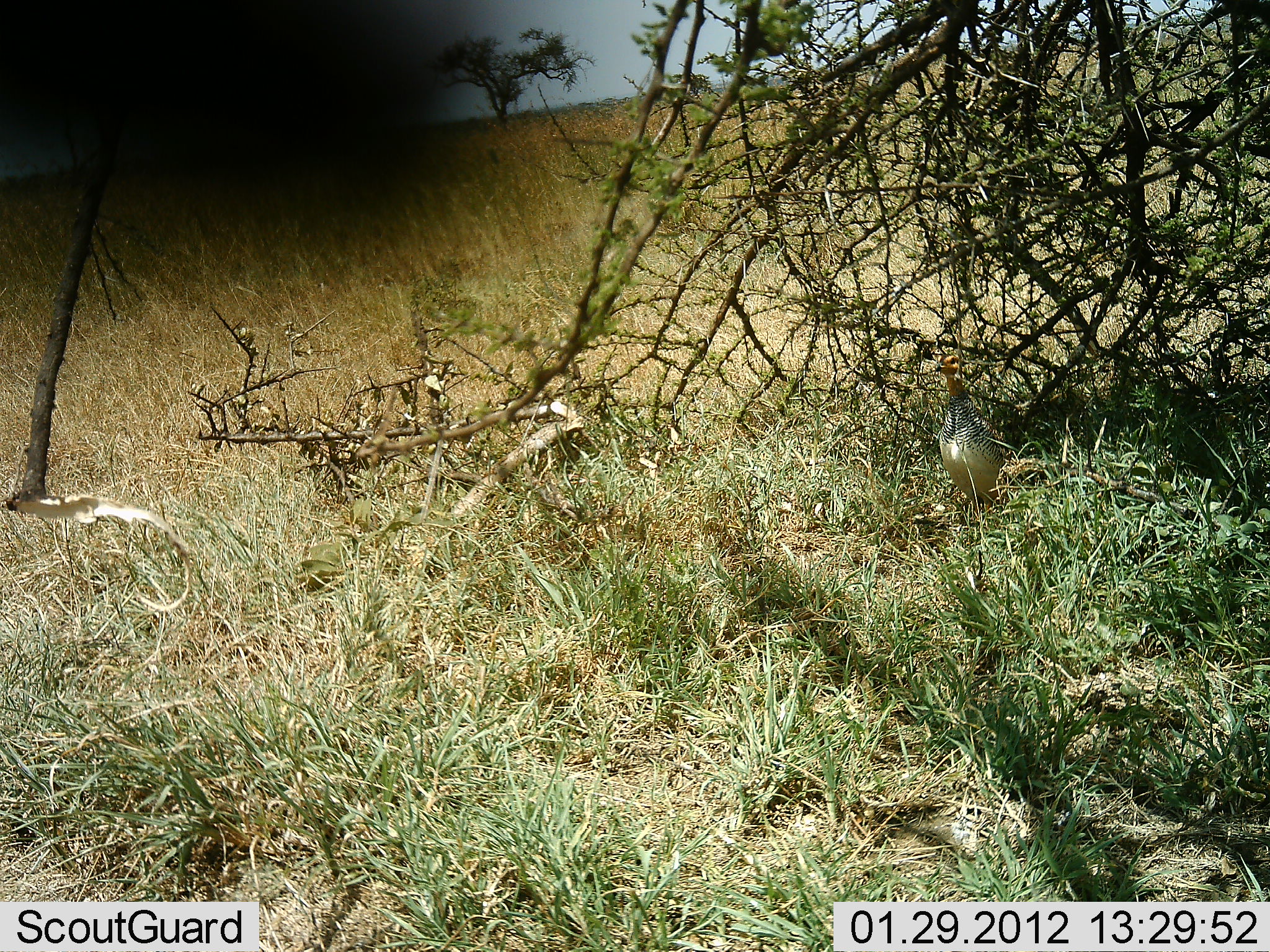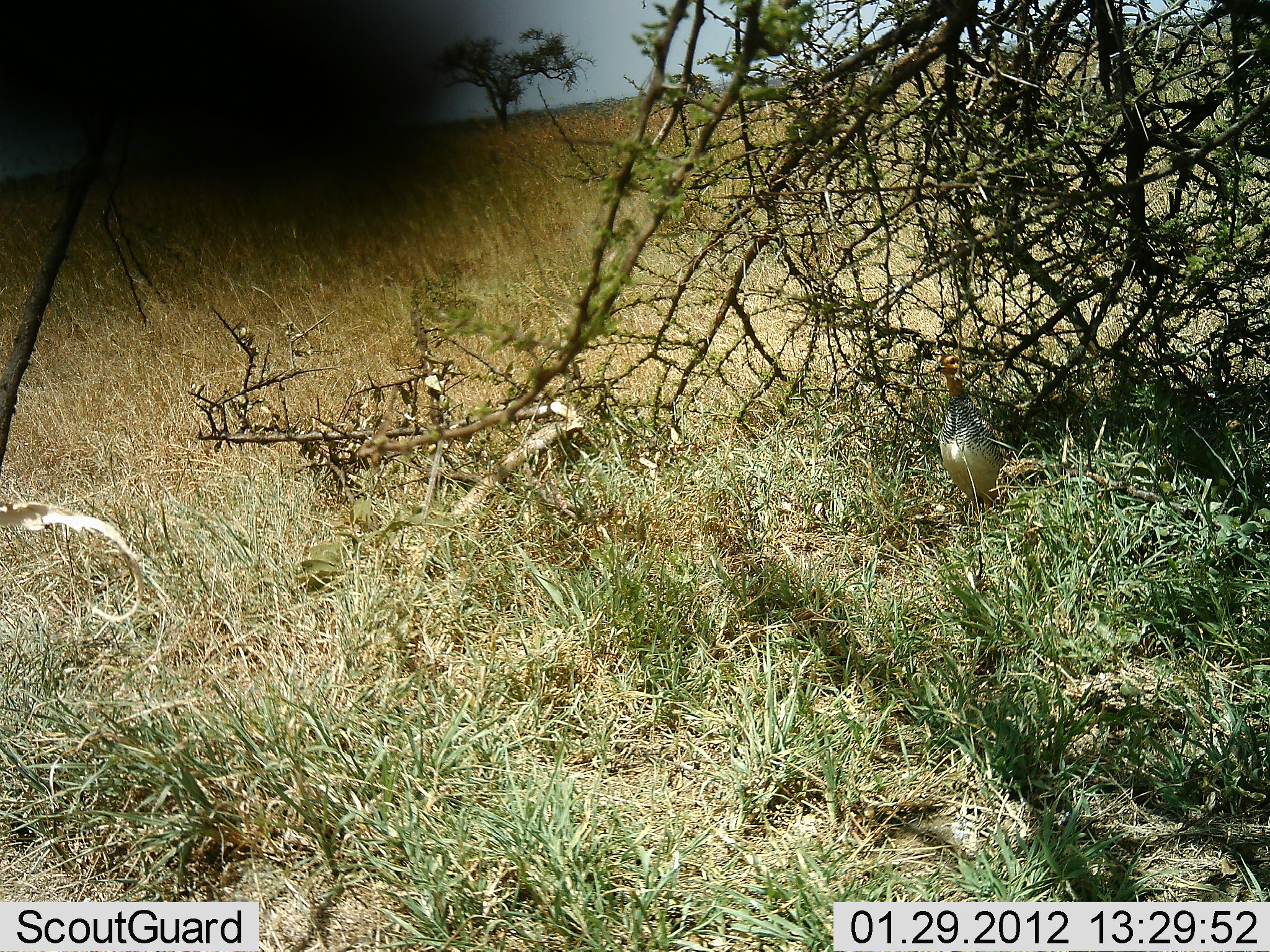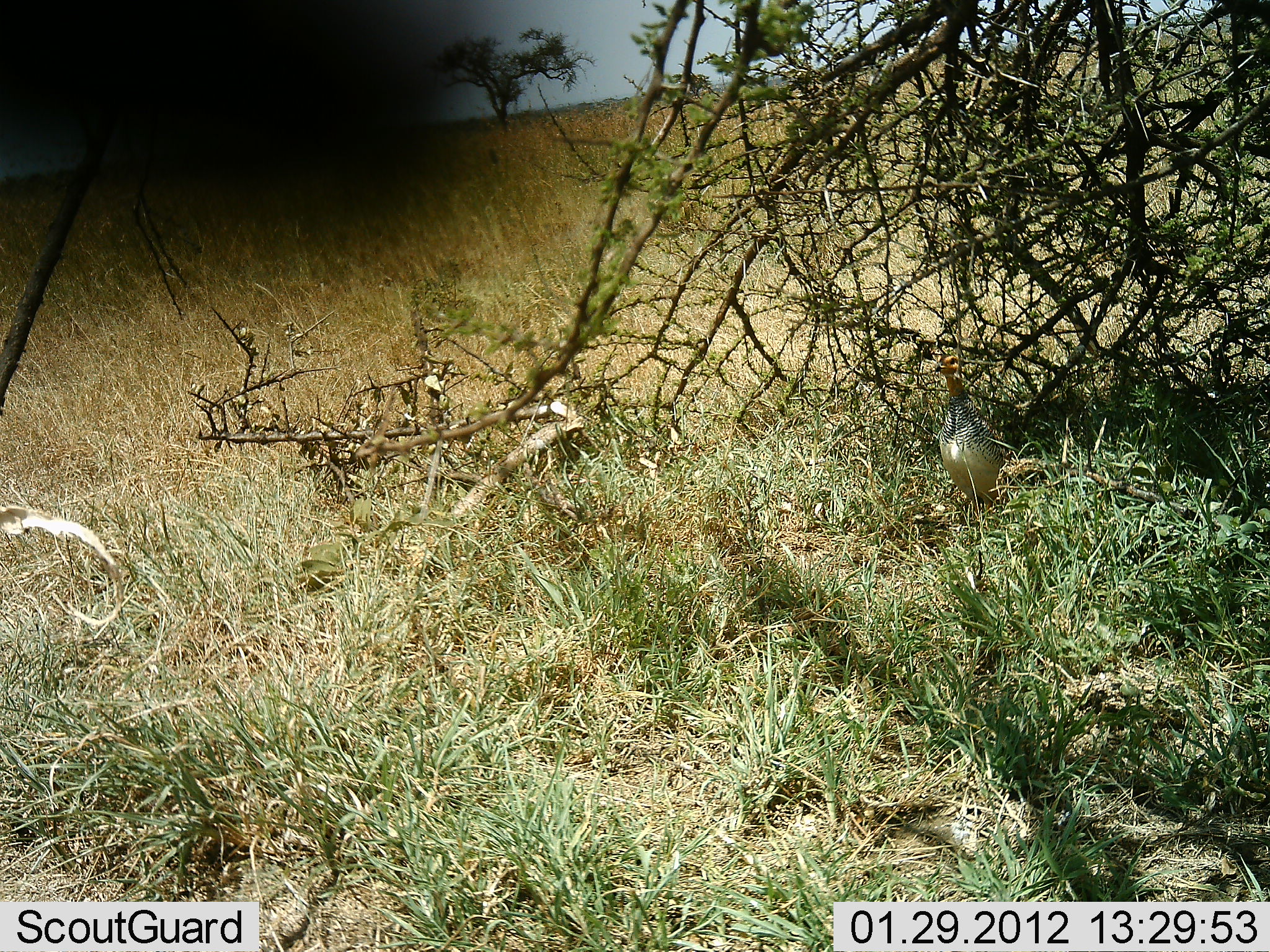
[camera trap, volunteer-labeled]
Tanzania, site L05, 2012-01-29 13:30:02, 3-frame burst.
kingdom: Animalia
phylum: Chordata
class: Aves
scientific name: Aves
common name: bird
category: otherbird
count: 1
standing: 92%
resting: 8%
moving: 8%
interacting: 0%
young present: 0%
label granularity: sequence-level